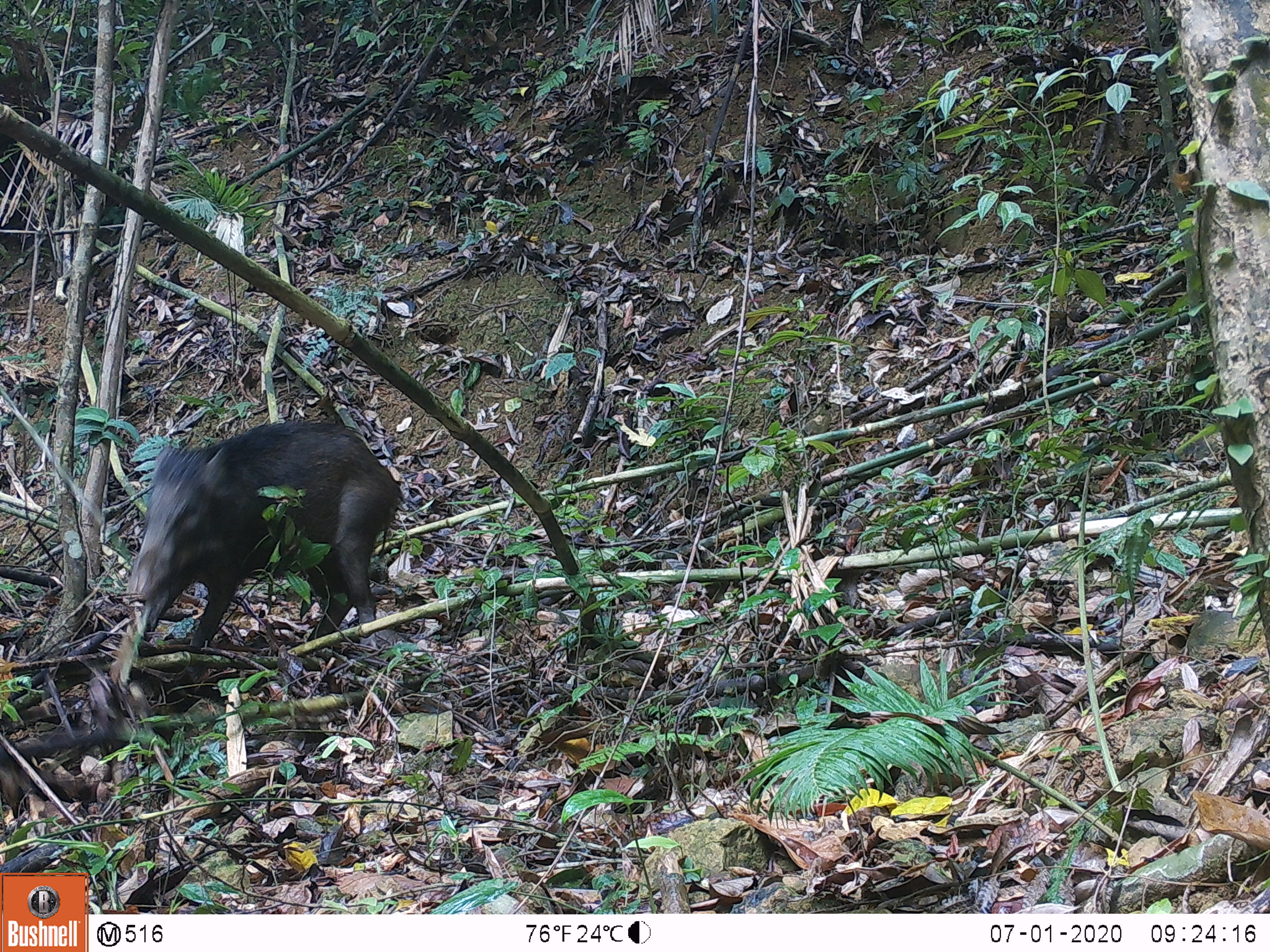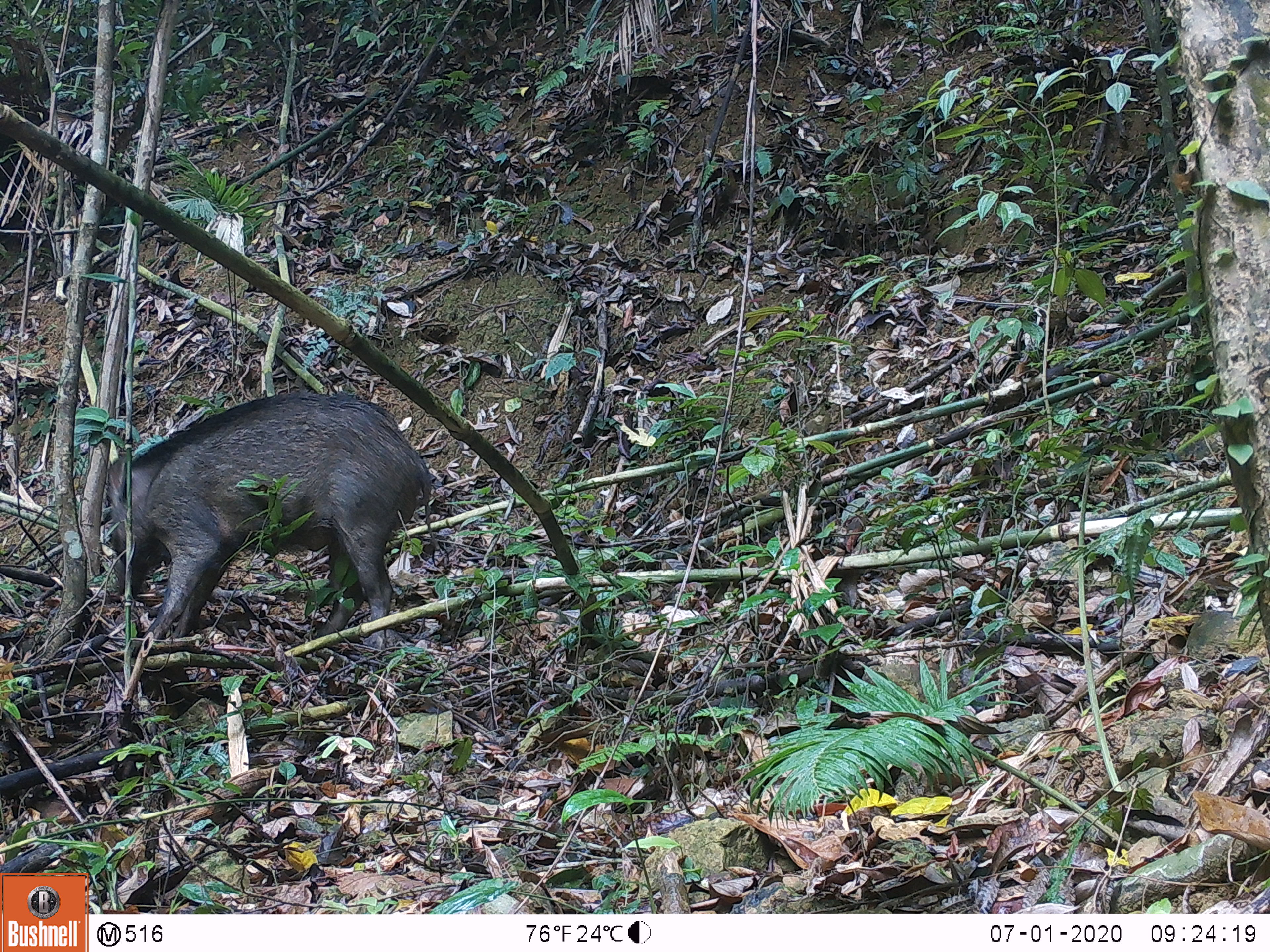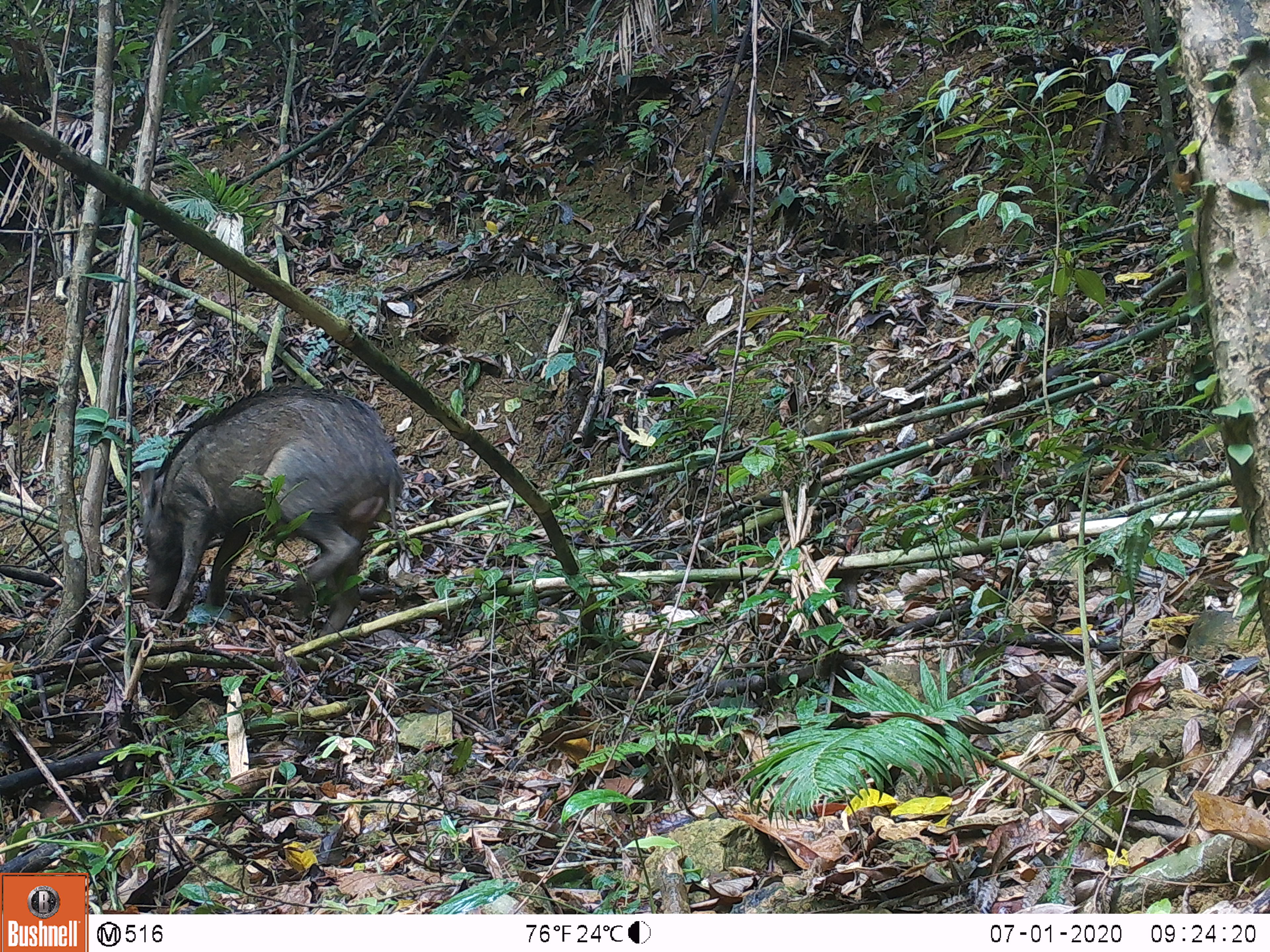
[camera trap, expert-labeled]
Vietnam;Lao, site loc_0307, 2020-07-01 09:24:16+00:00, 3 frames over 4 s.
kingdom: Animalia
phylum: Chordata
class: Mammalia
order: Artiodactyla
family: Suidae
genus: Sus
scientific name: Sus scrofa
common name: eurasian wild pig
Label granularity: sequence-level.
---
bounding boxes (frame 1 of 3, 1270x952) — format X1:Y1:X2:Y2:
eurasian wild pig: 128:422:401:651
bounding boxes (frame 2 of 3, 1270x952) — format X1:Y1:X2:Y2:
eurasian wild pig: 110:390:437:648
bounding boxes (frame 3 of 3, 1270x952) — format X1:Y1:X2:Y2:
eurasian wild pig: 138:384:401:651